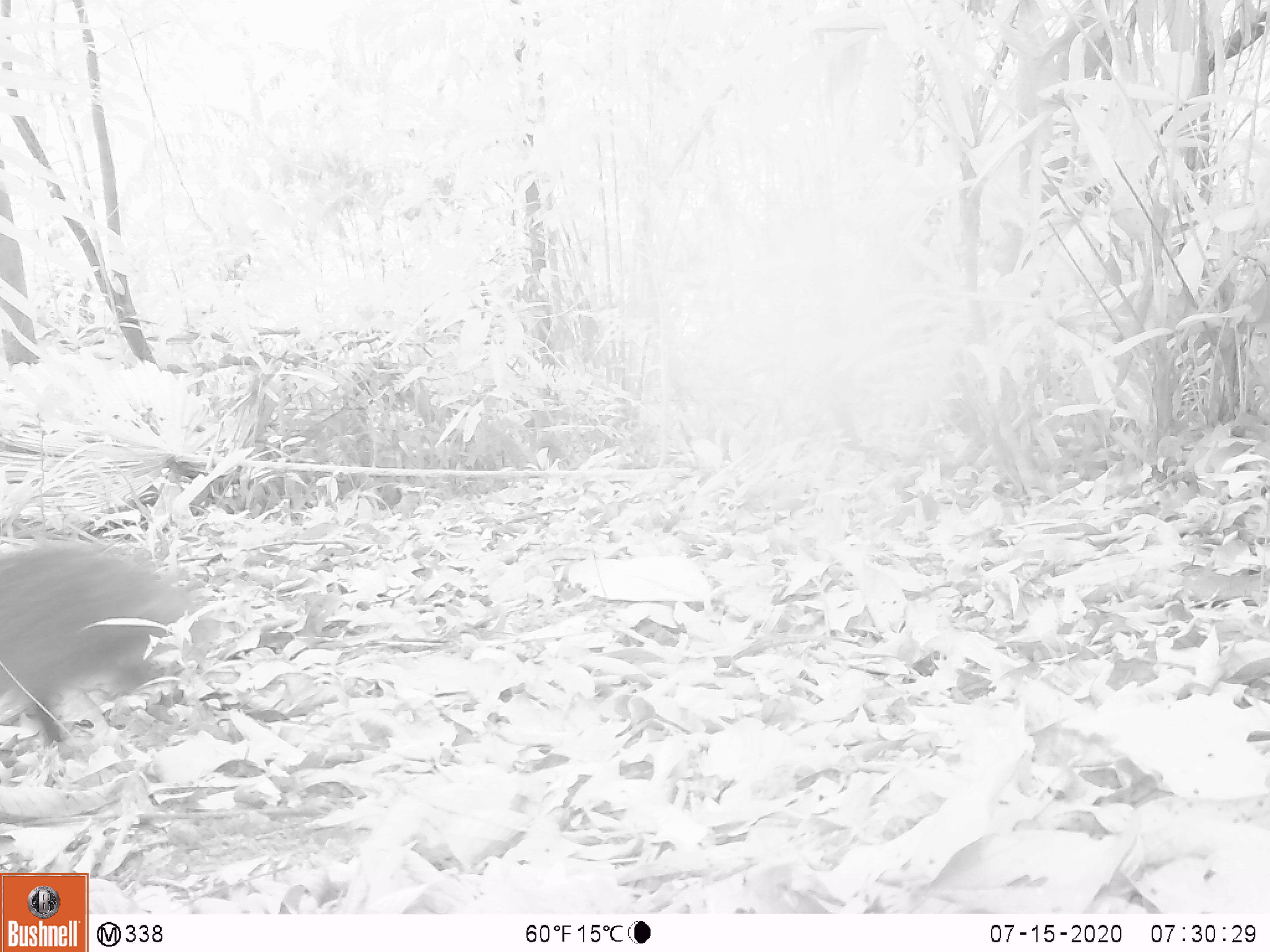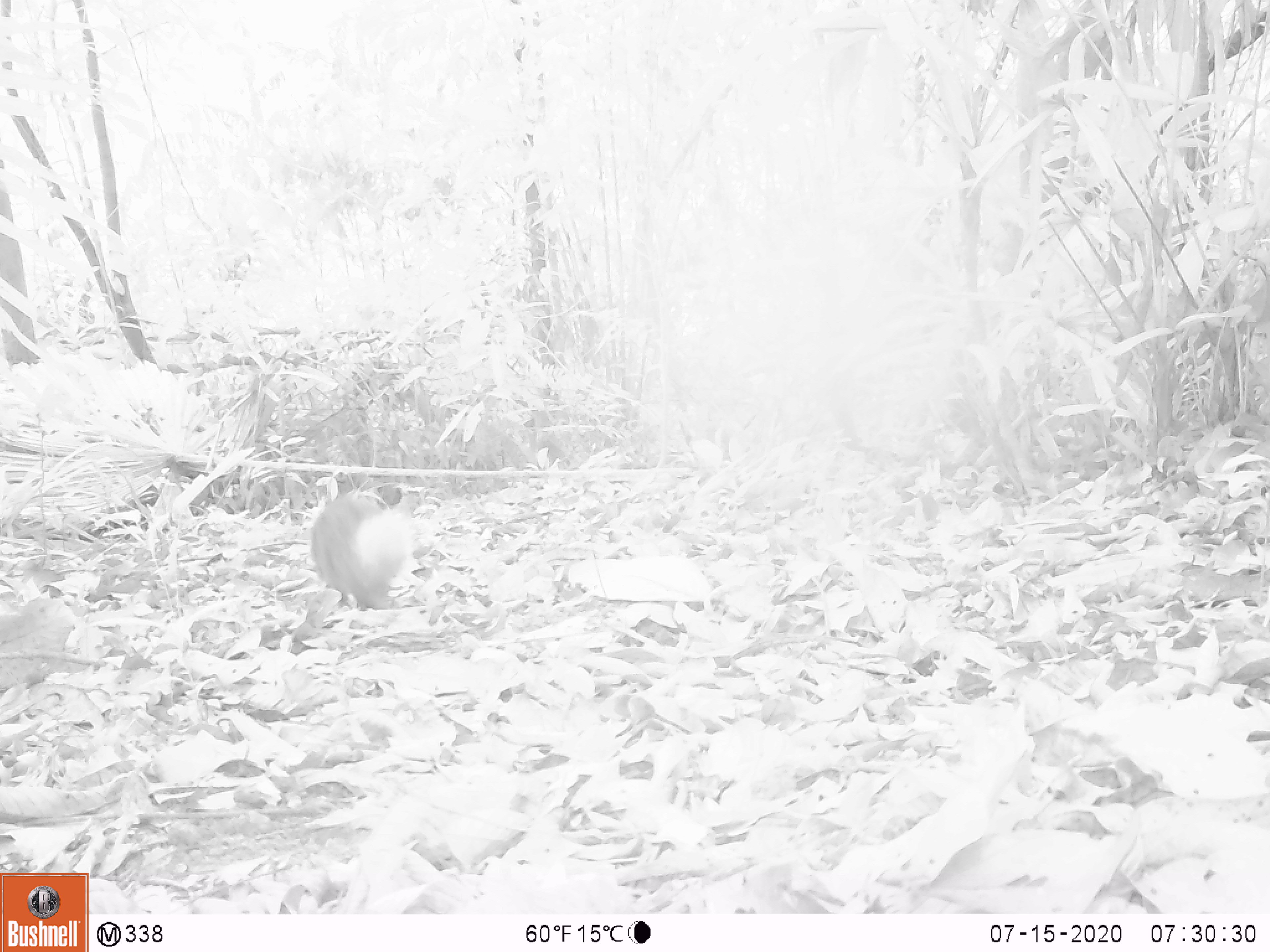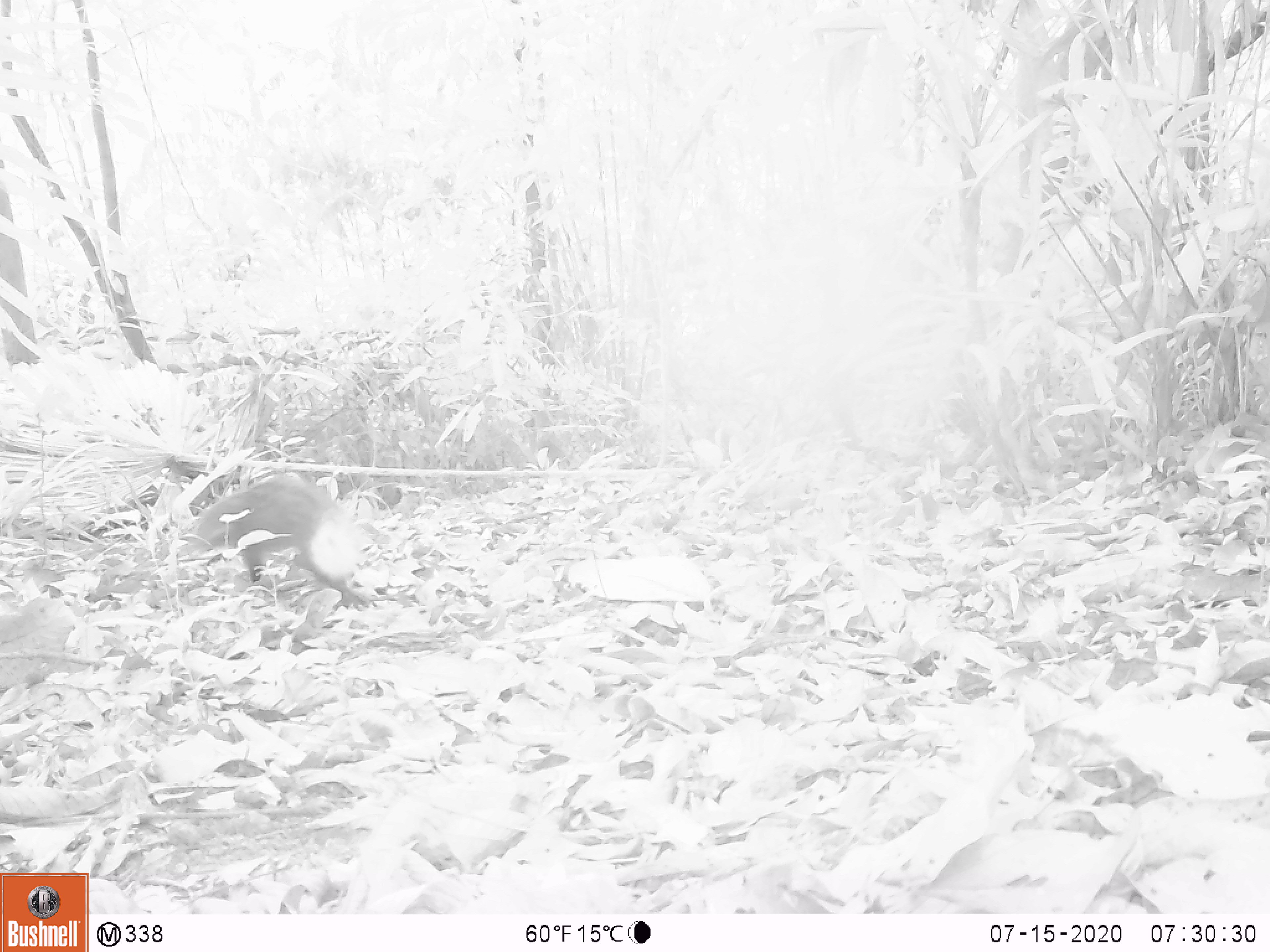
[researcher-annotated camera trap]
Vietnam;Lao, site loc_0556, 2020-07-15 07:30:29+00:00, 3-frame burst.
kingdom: Animalia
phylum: Chordata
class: Mammalia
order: Carnivora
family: Herpestidae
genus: Urva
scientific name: Urva urva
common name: crab-eating mongoose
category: crab eating mongoose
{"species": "crab eating mongoose (crab-eating mongoose) (Urva urva)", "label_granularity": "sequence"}